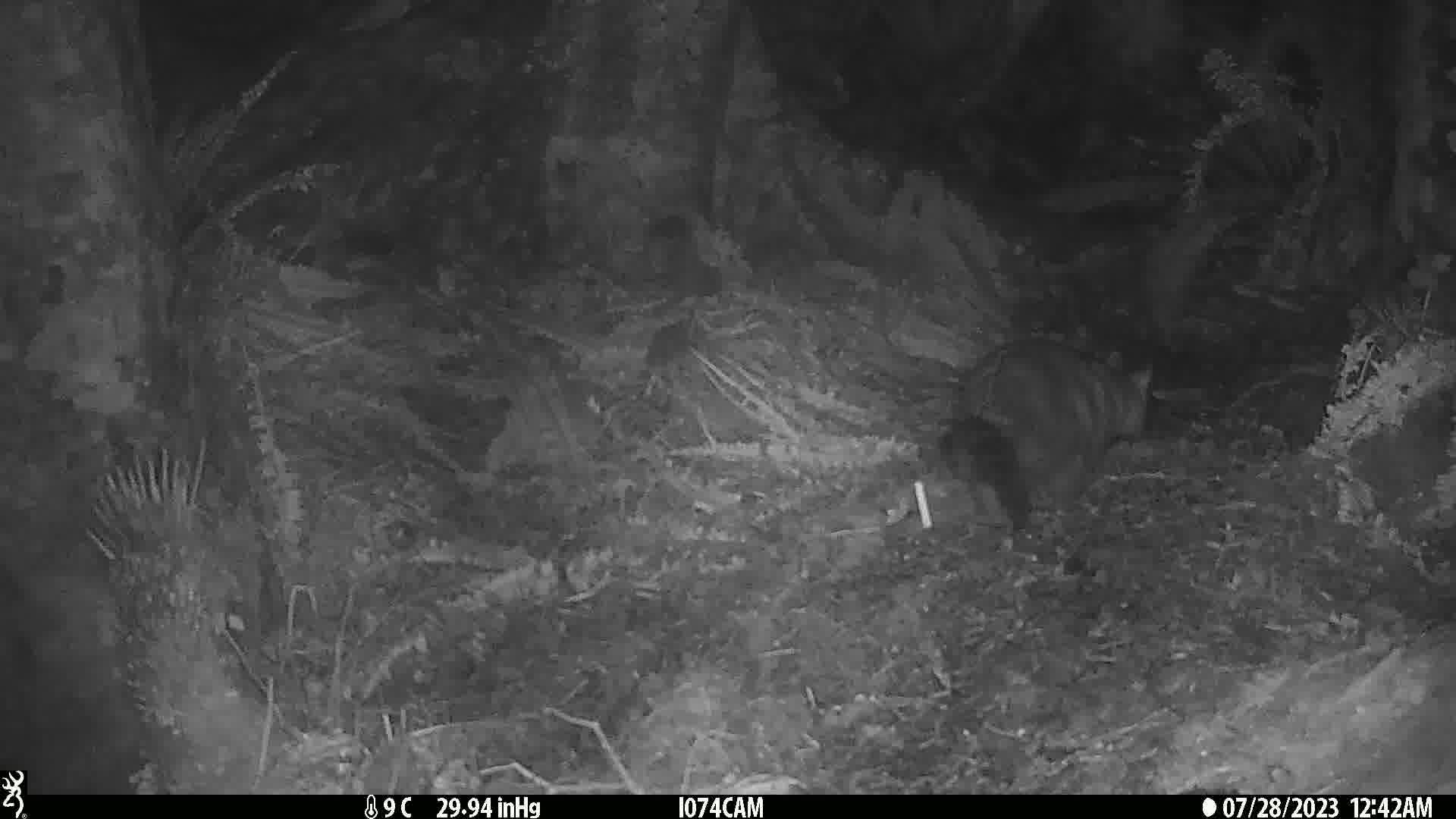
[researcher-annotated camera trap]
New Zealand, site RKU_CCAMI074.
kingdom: Animalia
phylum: Chordata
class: Mammalia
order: Diprotodontia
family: Phalangeridae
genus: Trichosurus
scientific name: Trichosurus vulpecula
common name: common brushtail possum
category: possum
Possum (common brushtail possum) (Trichosurus vulpecula).